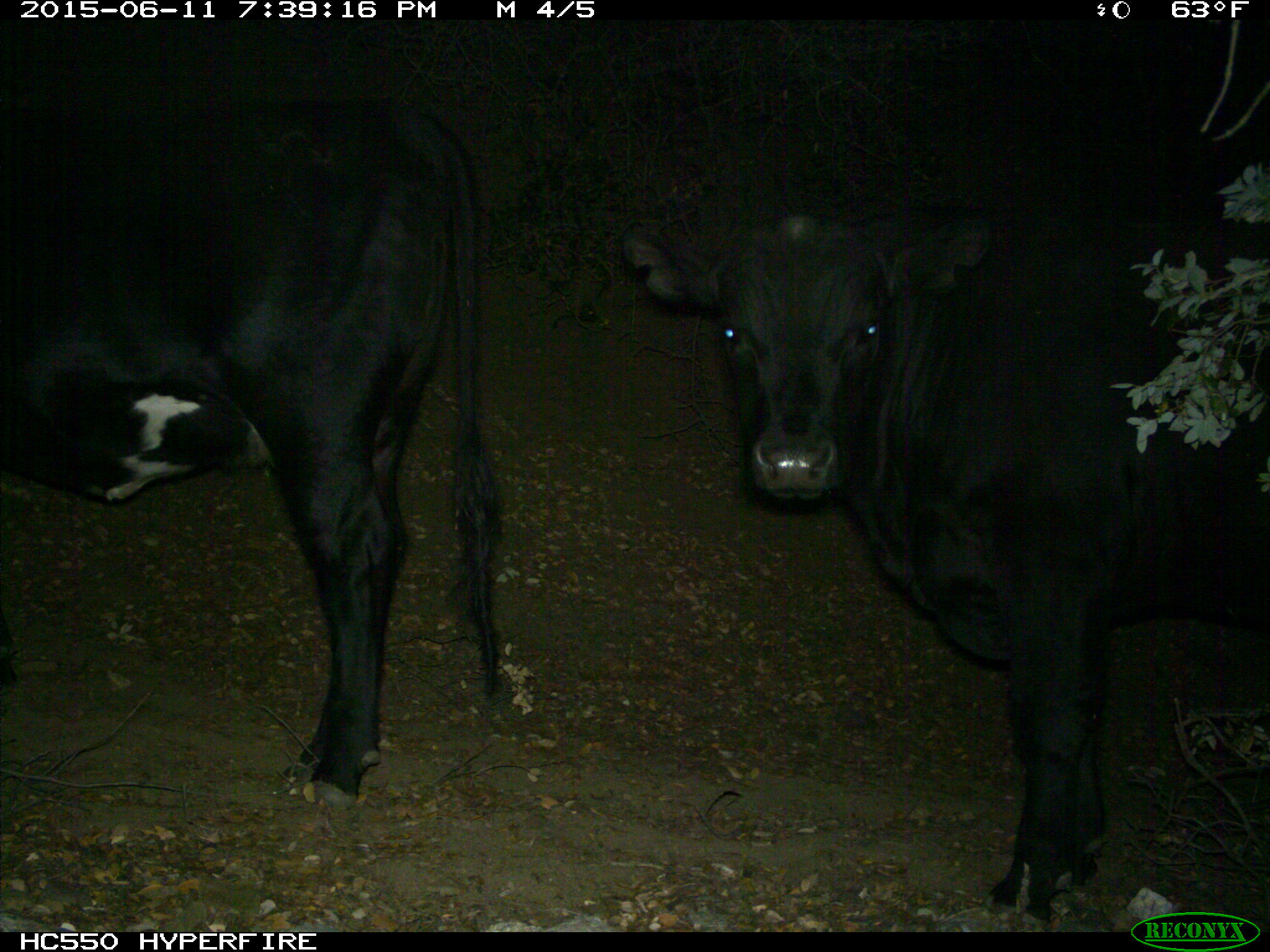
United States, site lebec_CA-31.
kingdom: Animalia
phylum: Chordata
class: Mammalia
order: Artiodactyla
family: Bovidae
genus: Bos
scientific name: Bos taurus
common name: domestic cow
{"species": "Bos taurus (domestic cow)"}